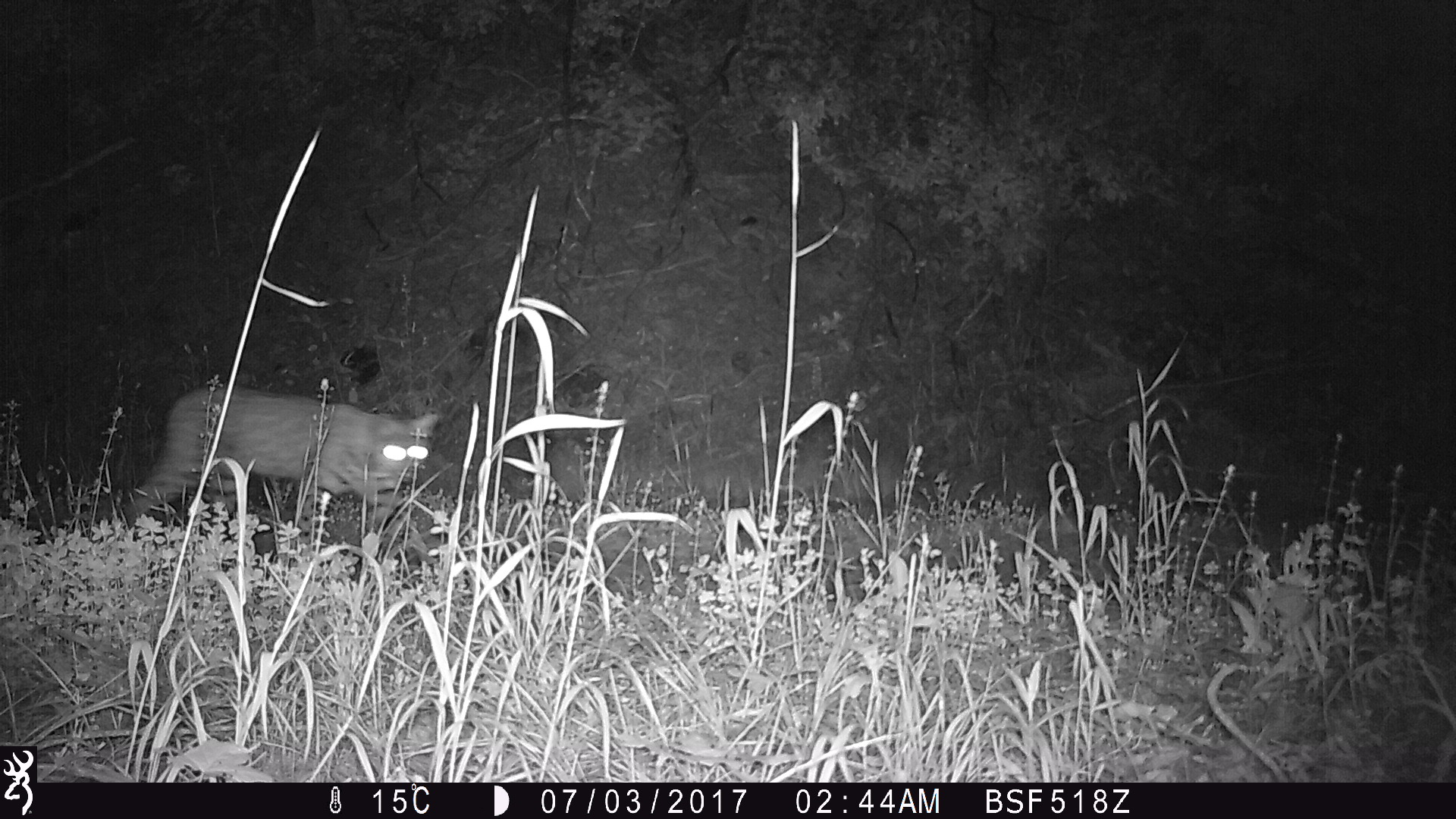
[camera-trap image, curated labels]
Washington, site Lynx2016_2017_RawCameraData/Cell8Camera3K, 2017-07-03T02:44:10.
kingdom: Animalia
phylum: Chordata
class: Mammalia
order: Carnivora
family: Felidae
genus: Lynx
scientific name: Lynx rufus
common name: bobcat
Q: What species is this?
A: Lynx rufus (bobcat).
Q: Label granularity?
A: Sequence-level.